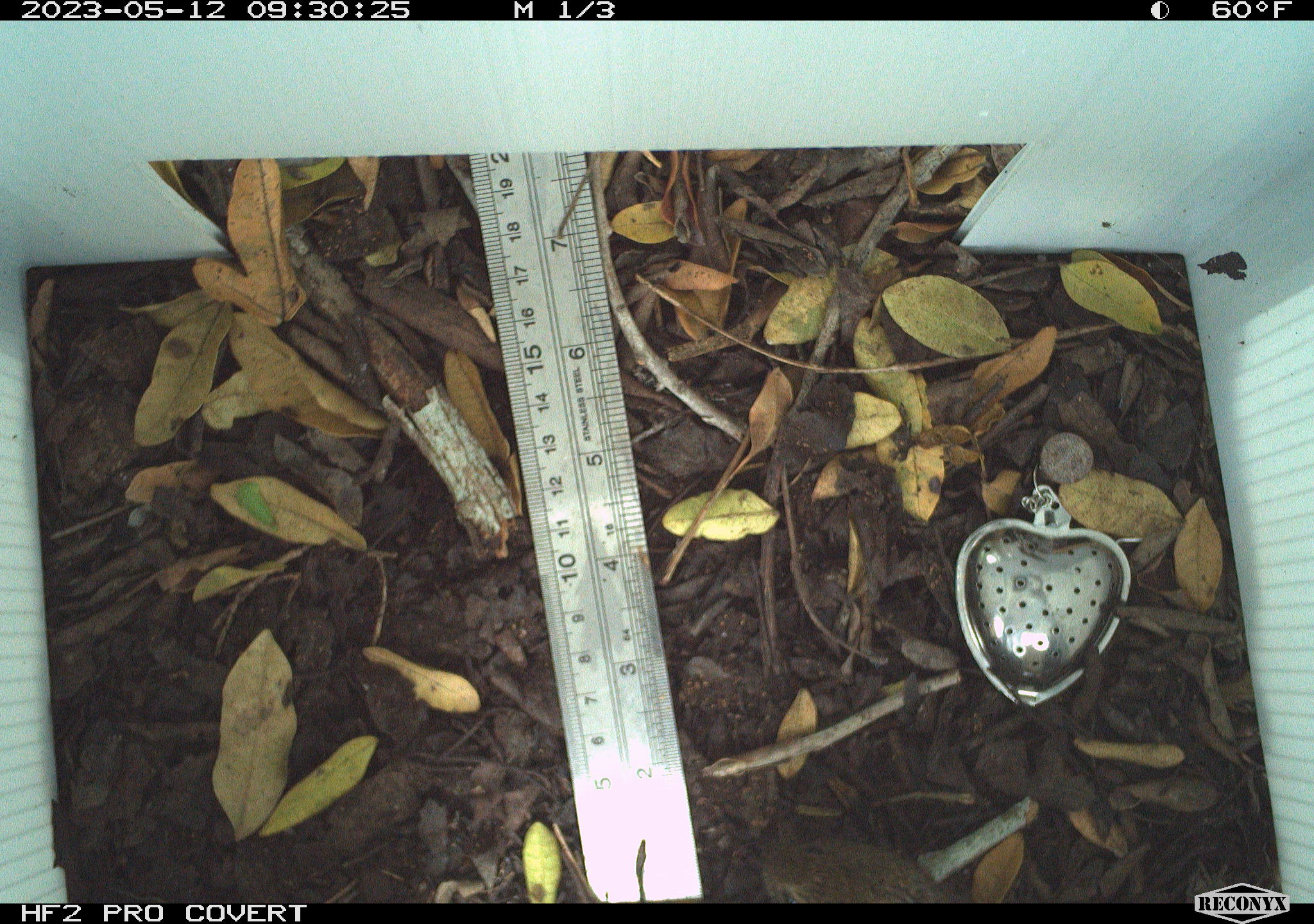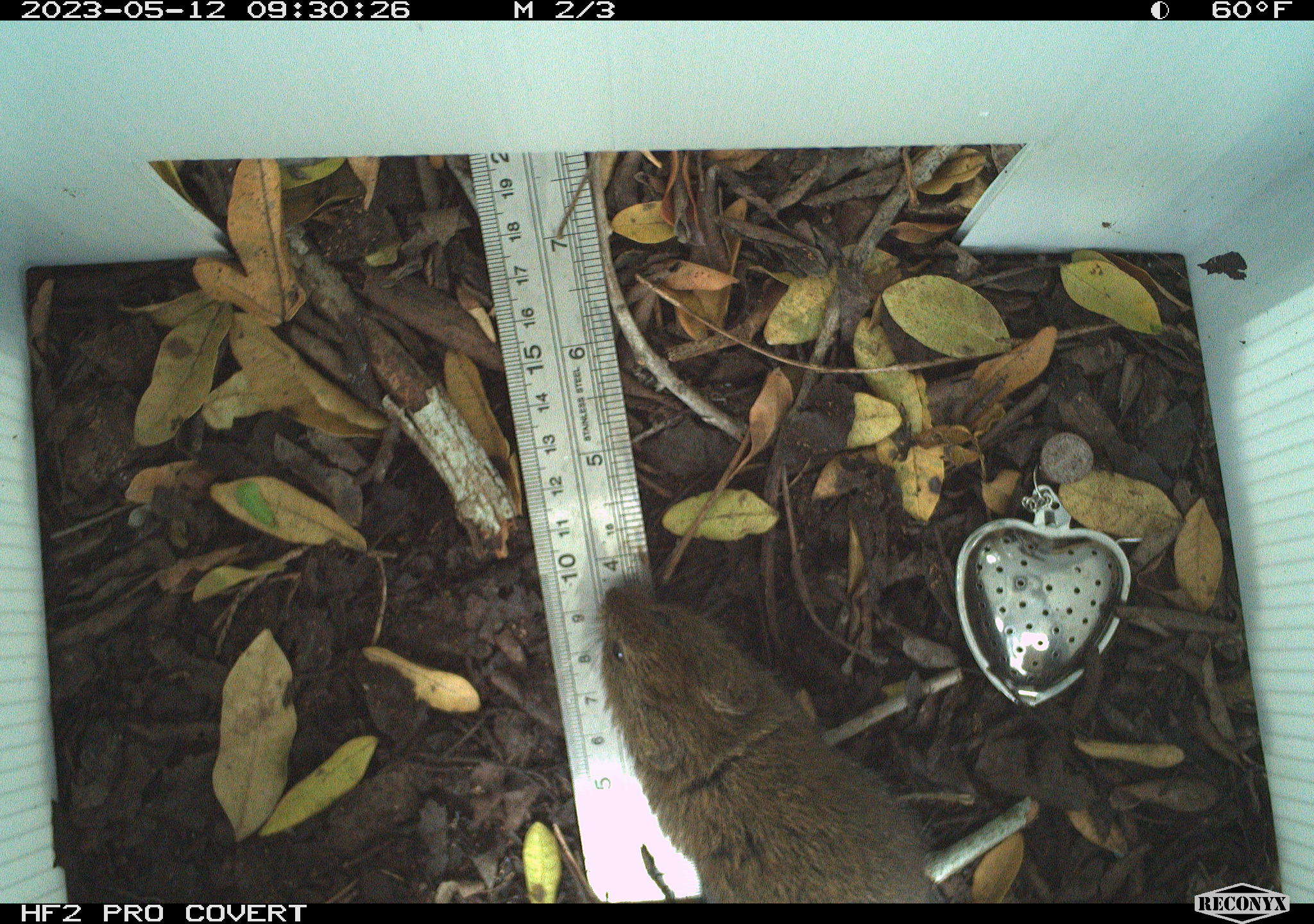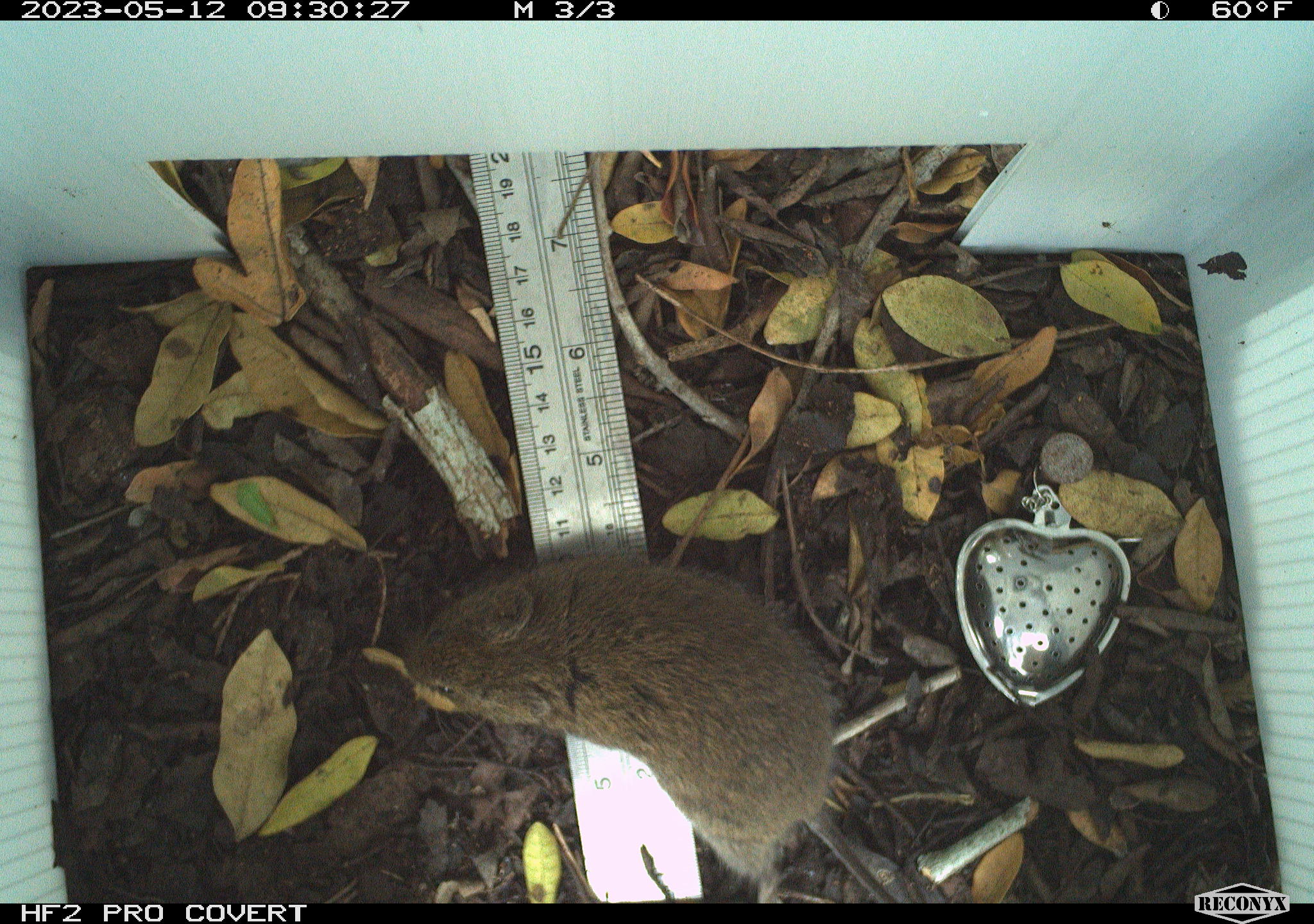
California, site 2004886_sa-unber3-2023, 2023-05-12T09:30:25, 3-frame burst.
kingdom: Animalia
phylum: Chordata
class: Mammalia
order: Rodentia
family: Cricetidae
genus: Microtus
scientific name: Microtus californicus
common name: california vole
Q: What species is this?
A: California vole (Microtus californicus).